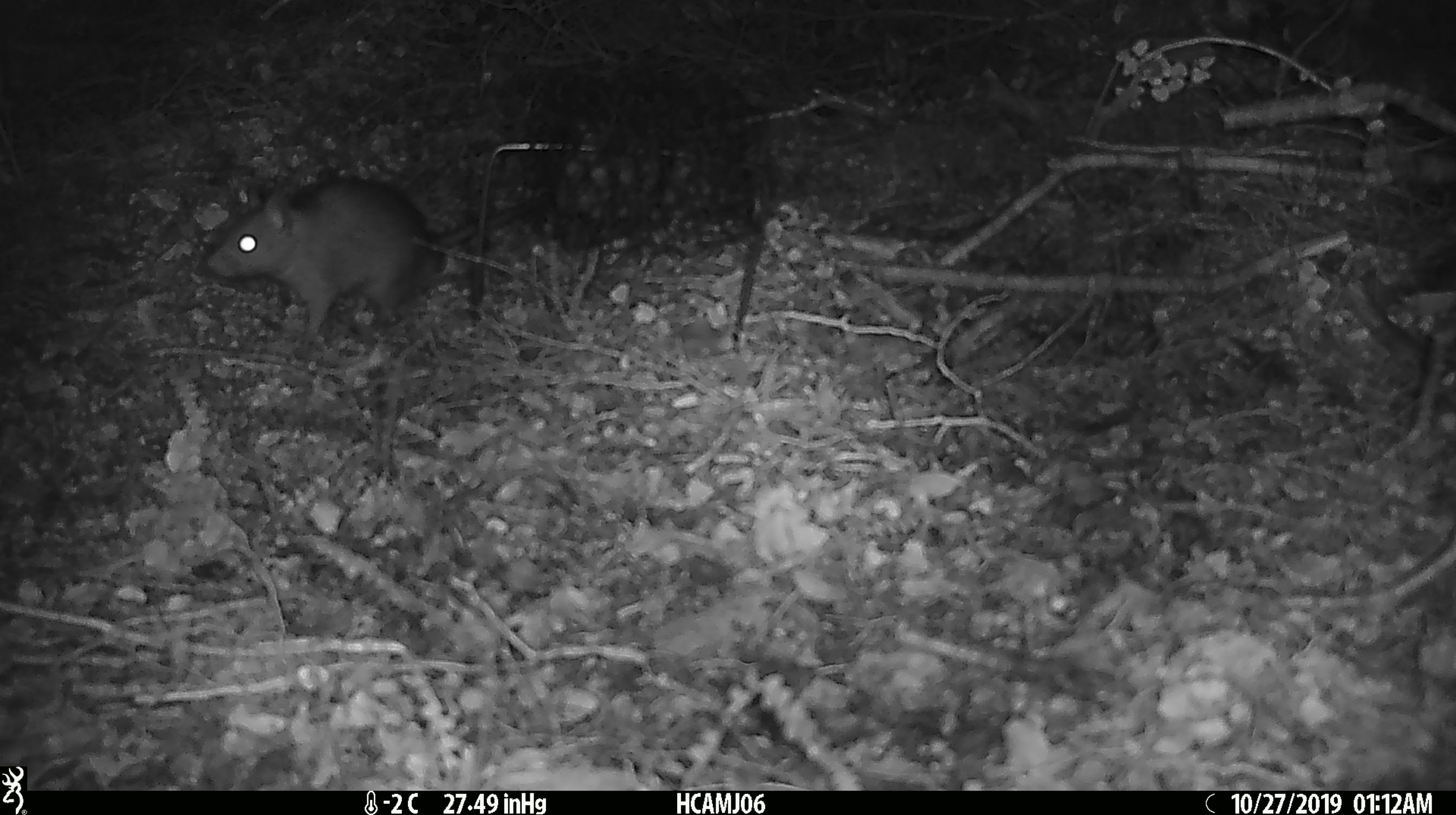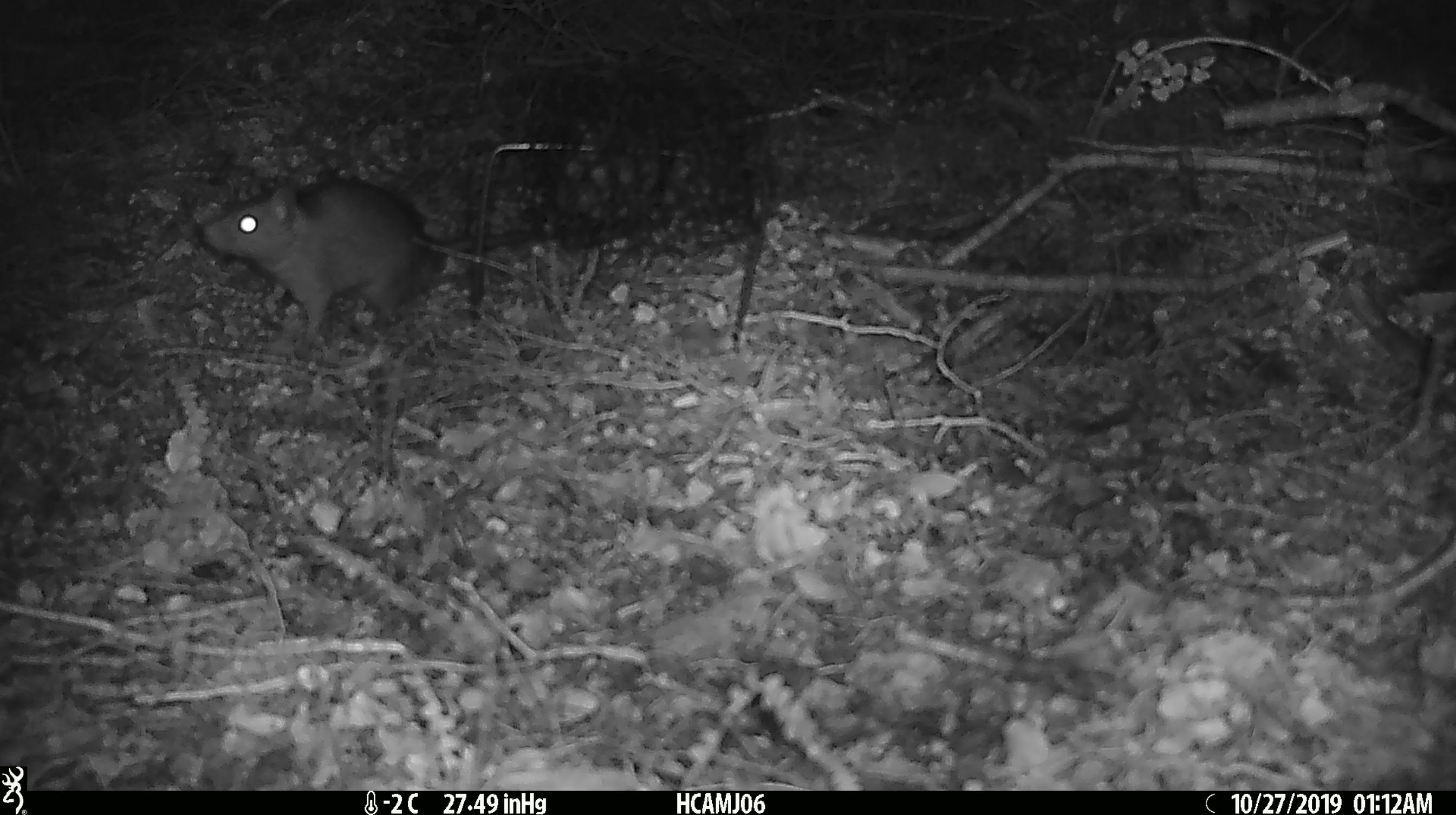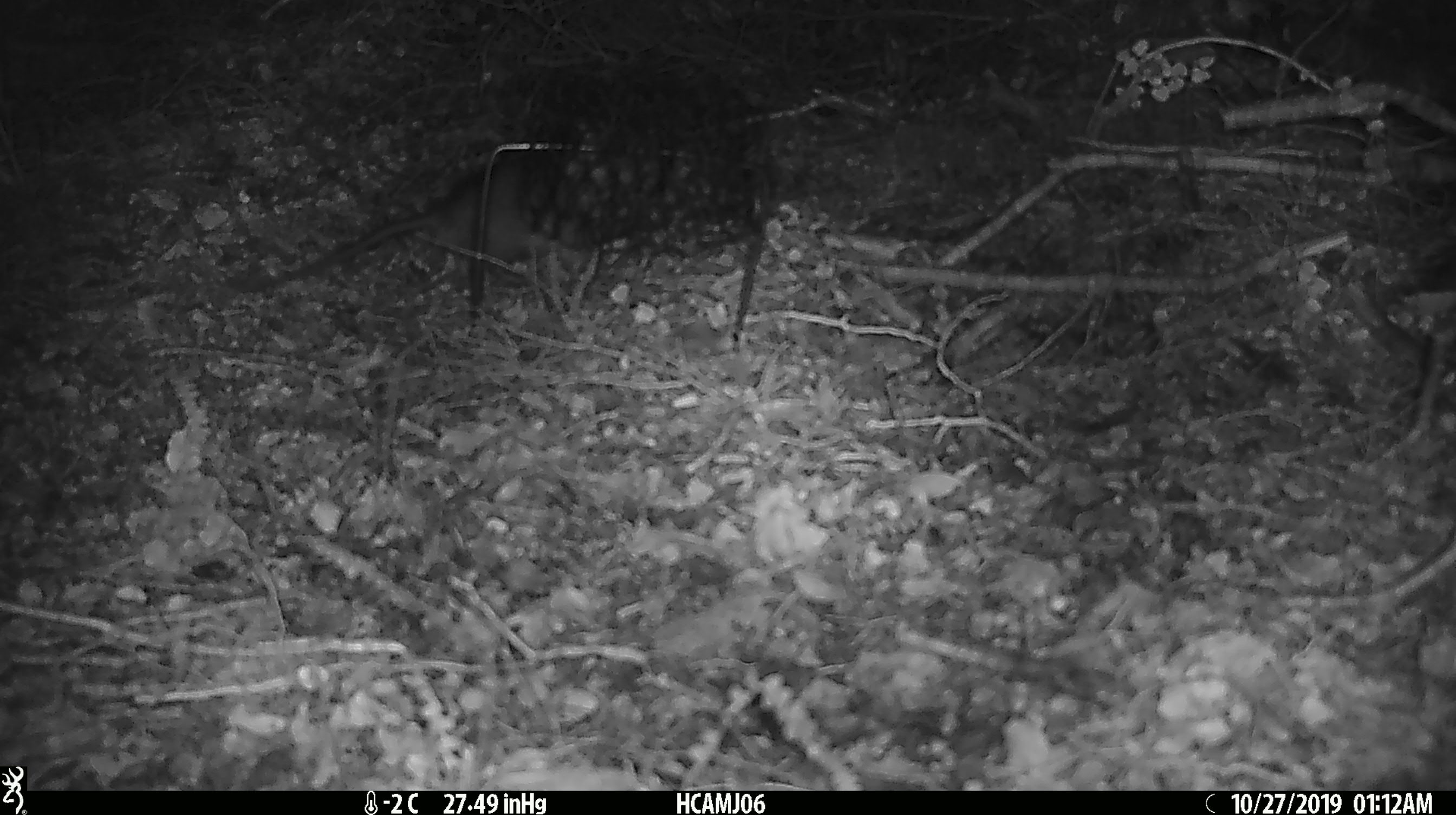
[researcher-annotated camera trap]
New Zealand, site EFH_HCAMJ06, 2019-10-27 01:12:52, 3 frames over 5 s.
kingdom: Animalia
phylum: Chordata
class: Mammalia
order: Rodentia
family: Muridae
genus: Rattus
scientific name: Rattus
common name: rat